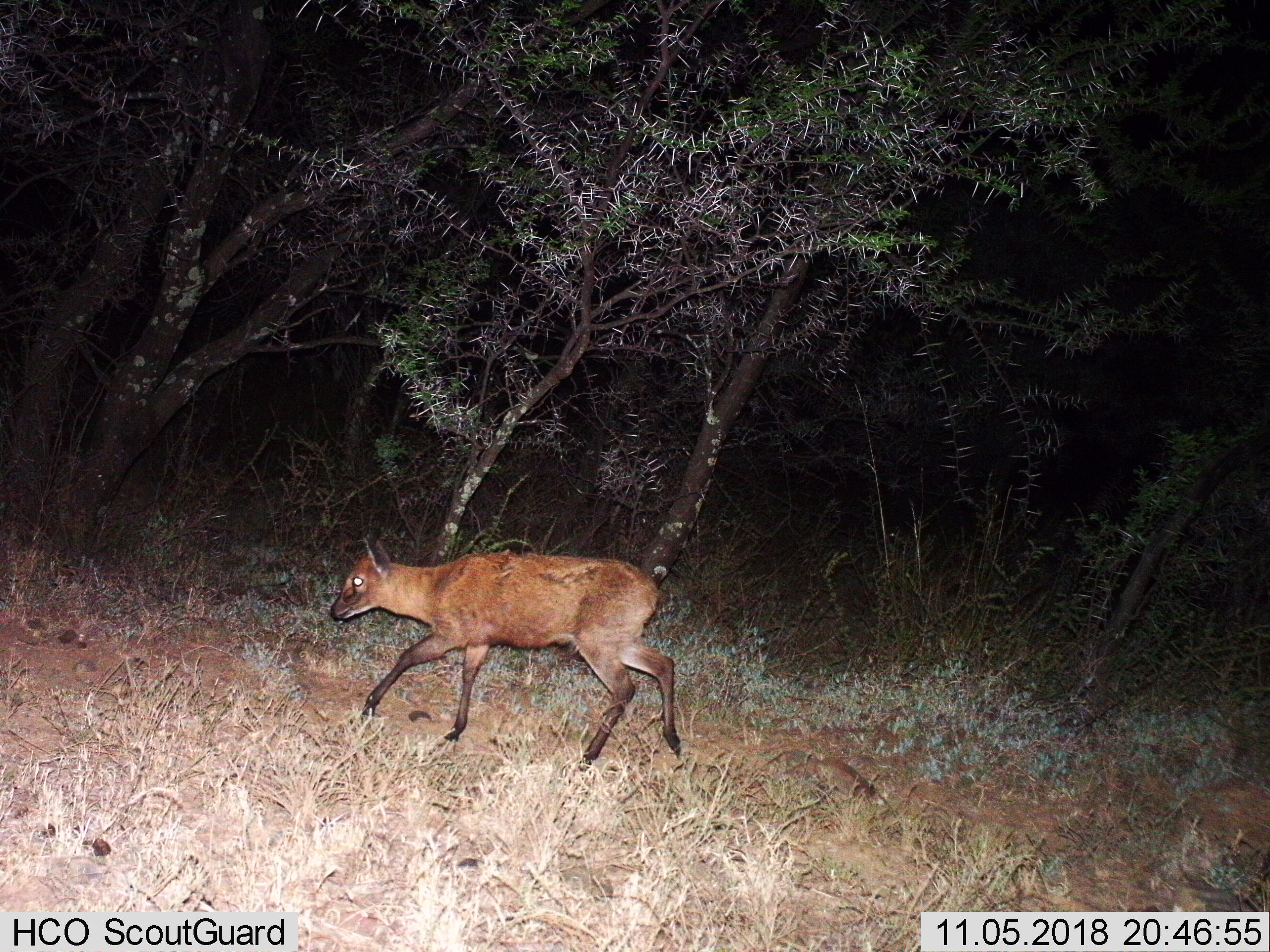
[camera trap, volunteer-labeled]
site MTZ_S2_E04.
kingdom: Animalia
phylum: Chordata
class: Mammalia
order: Artiodactyla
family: Bovidae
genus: Sylvicapra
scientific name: Sylvicapra grimmia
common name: common duiker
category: duikercommongrey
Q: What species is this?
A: Duikercommongrey (common duiker) (Sylvicapra grimmia).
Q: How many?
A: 1.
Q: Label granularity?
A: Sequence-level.